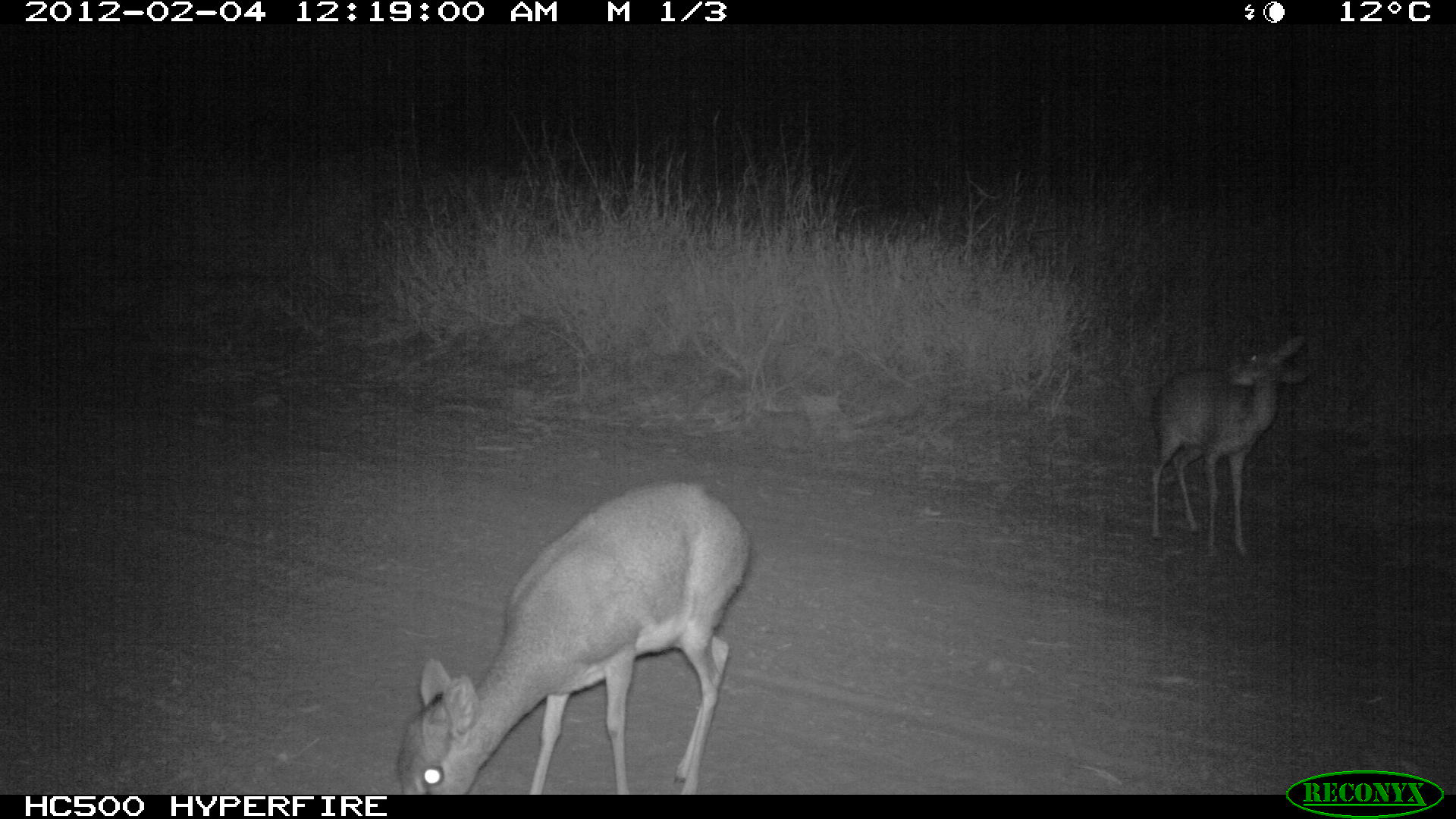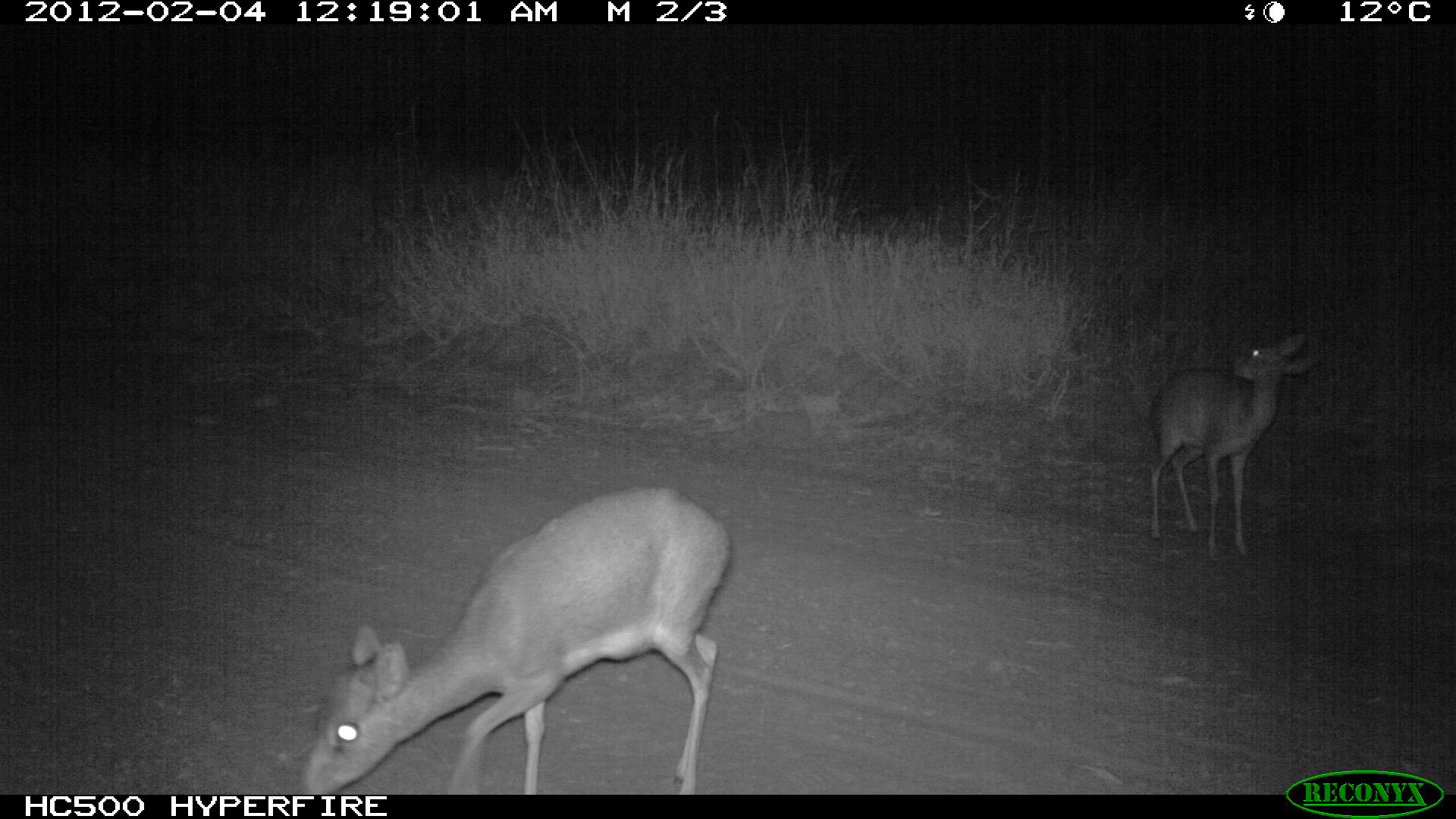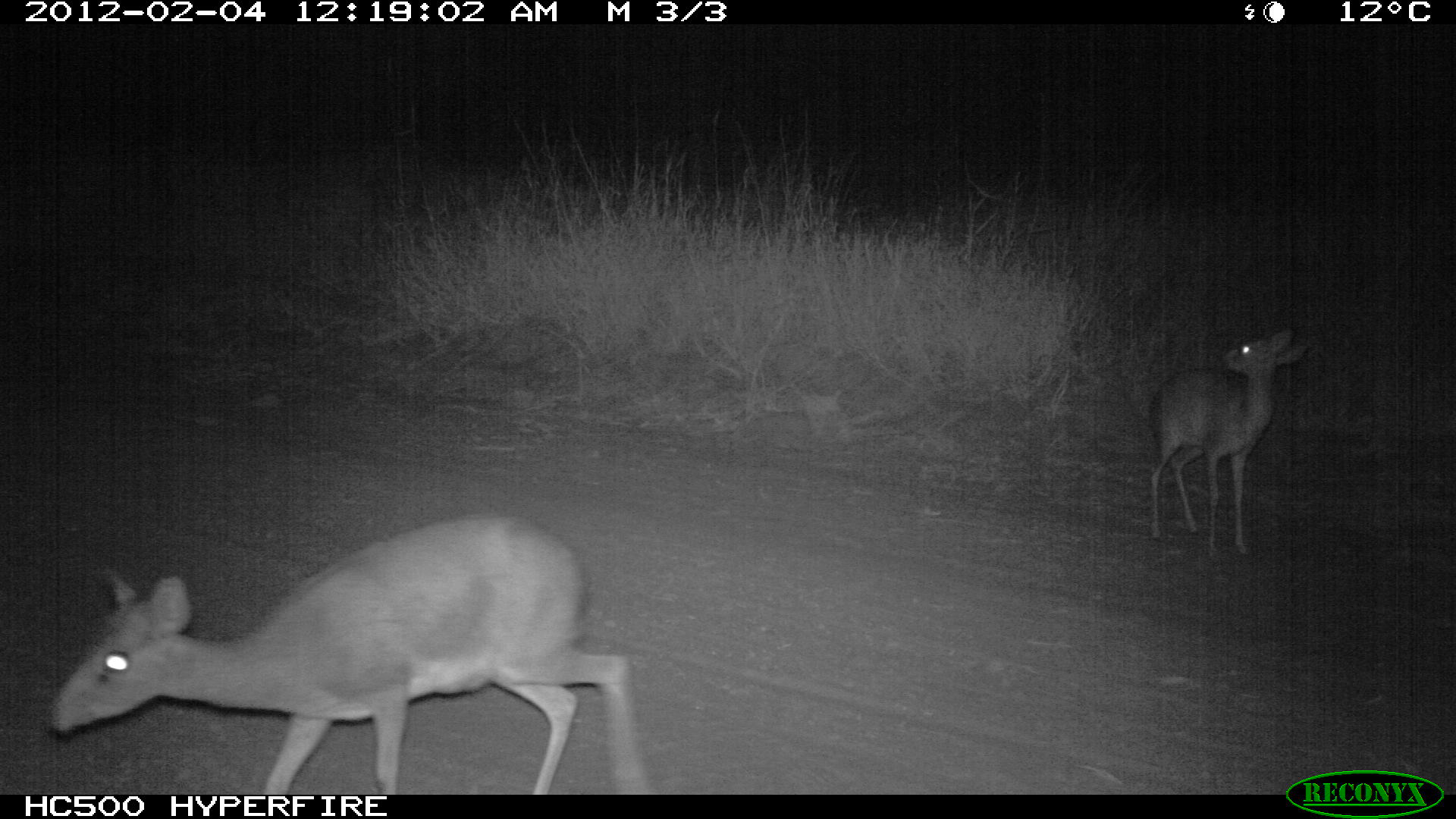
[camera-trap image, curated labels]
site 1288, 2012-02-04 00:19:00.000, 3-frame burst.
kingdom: Animalia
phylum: Chordata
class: Mammalia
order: Artiodactyla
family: Bovidae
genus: Madoqua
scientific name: Madoqua guentheri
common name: günther's dik-dik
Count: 2.